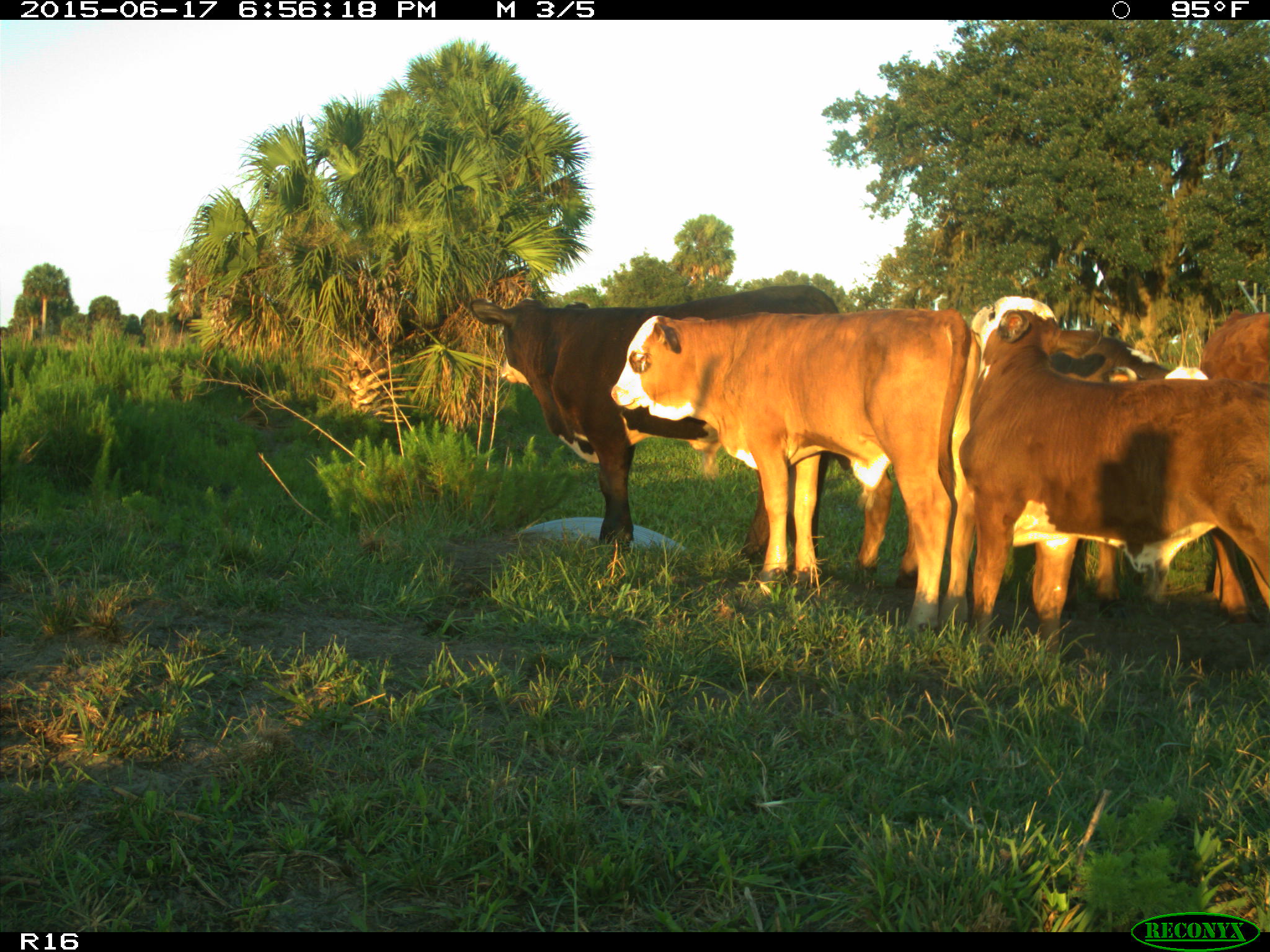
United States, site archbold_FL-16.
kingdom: Animalia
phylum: Chordata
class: Mammalia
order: Artiodactyla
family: Bovidae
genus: Bos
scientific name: Bos taurus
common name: domestic cow